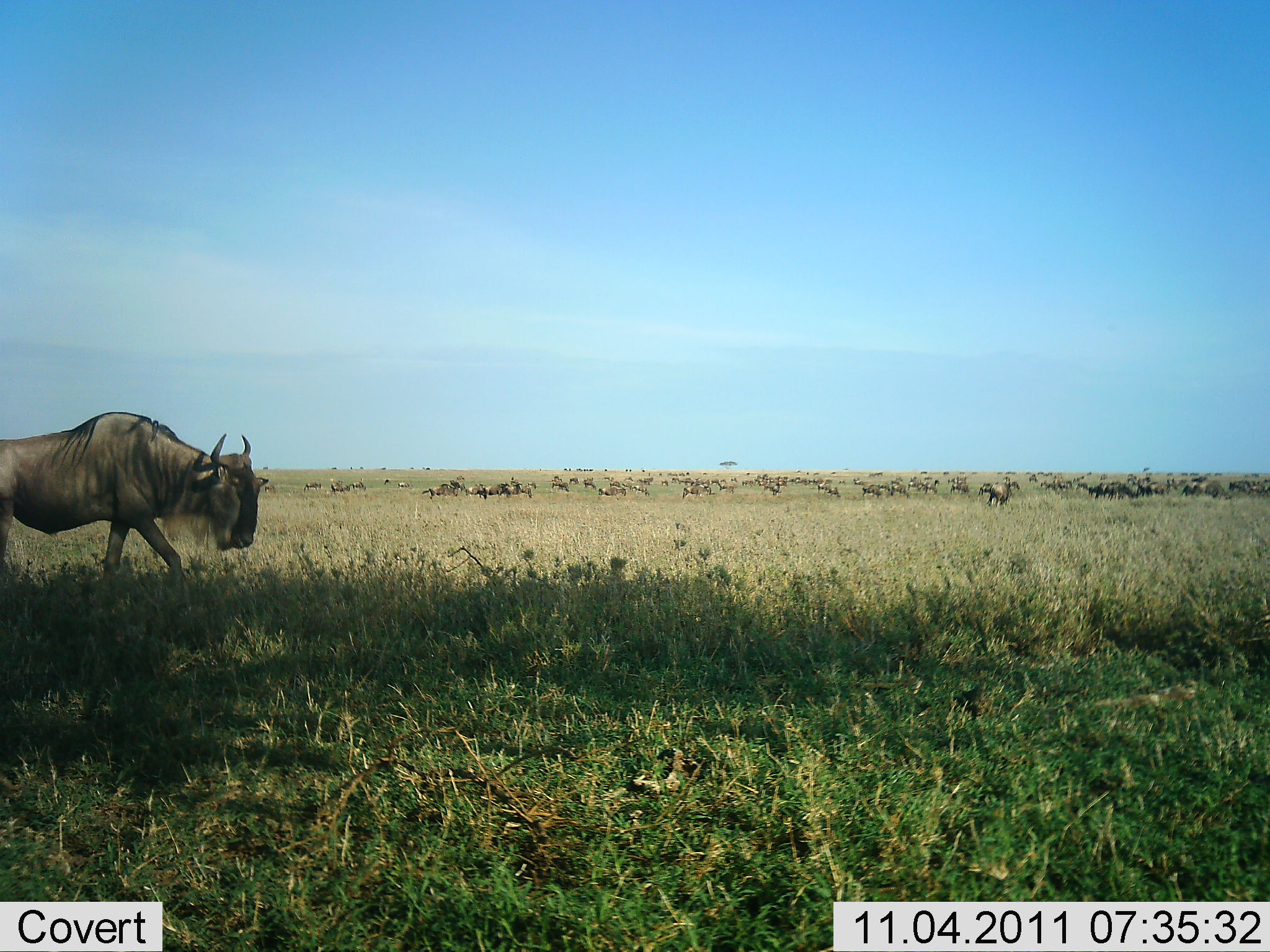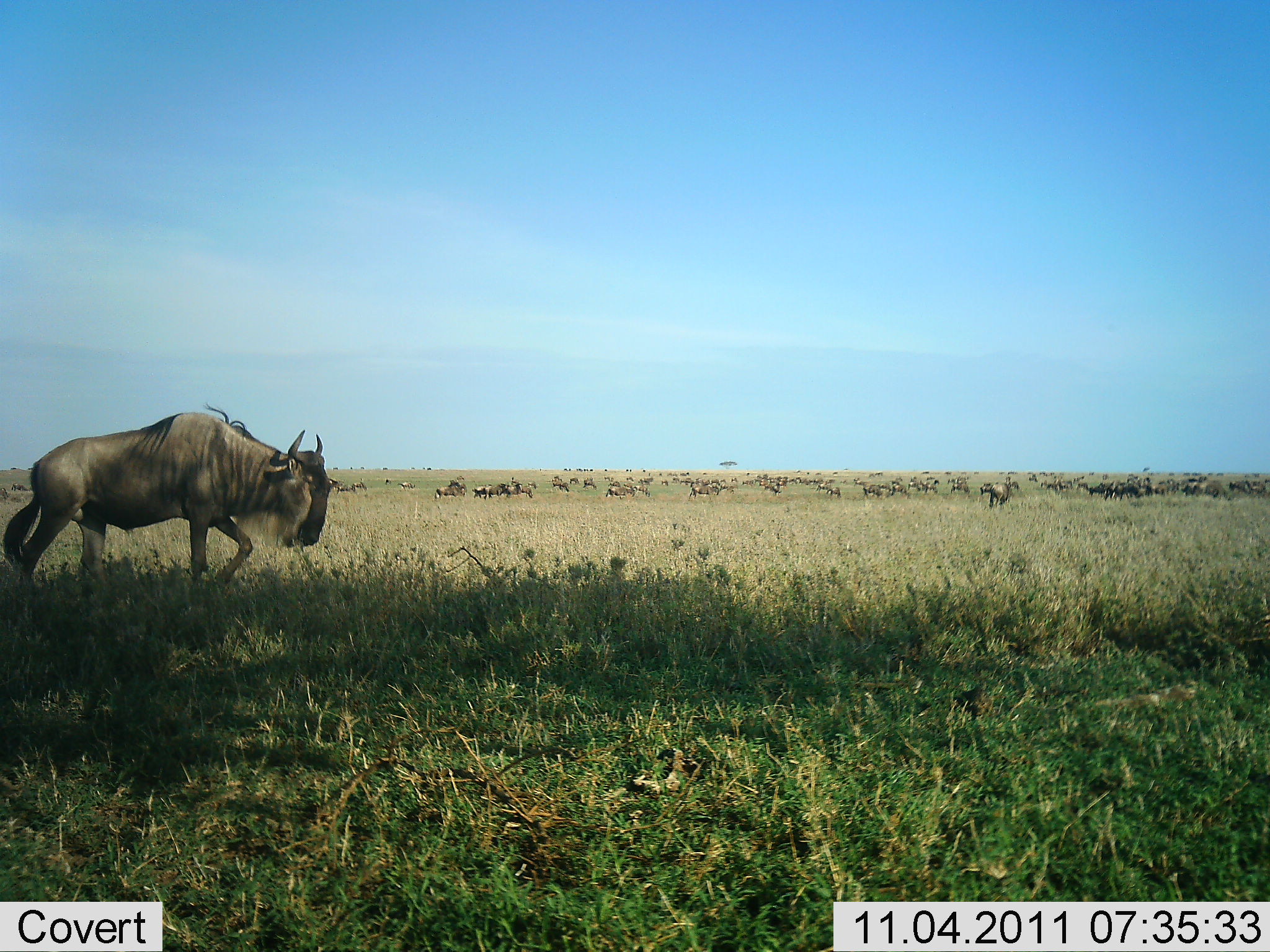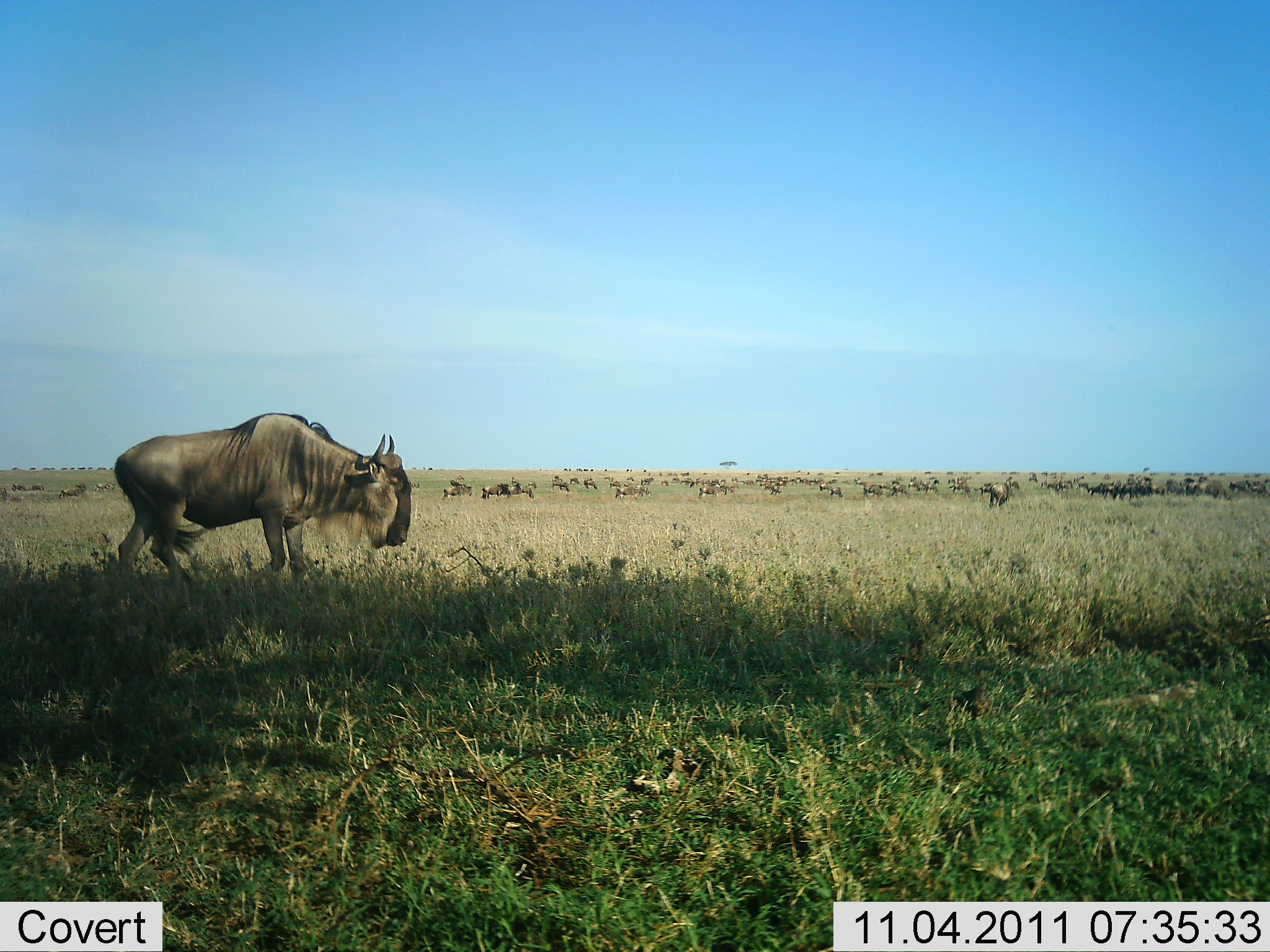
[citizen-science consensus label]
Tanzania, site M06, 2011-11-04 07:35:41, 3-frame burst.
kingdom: Animalia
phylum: Chordata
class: Mammalia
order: Artiodactyla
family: Bovidae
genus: Connochaetes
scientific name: Connochaetes taurinus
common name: blue wildebeest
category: wildebeest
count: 51+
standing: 77%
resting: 0%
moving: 100%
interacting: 0%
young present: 0%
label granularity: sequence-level